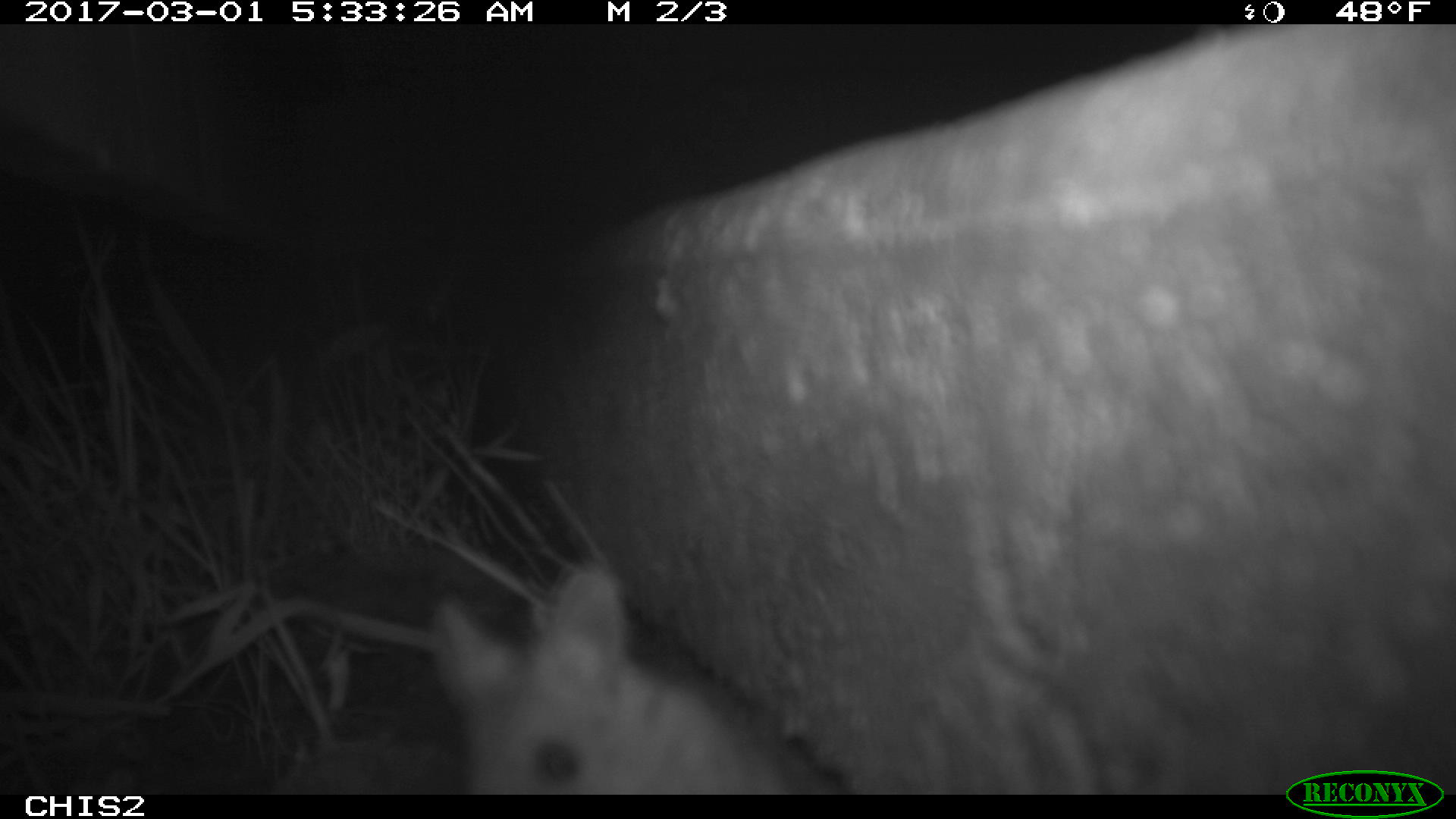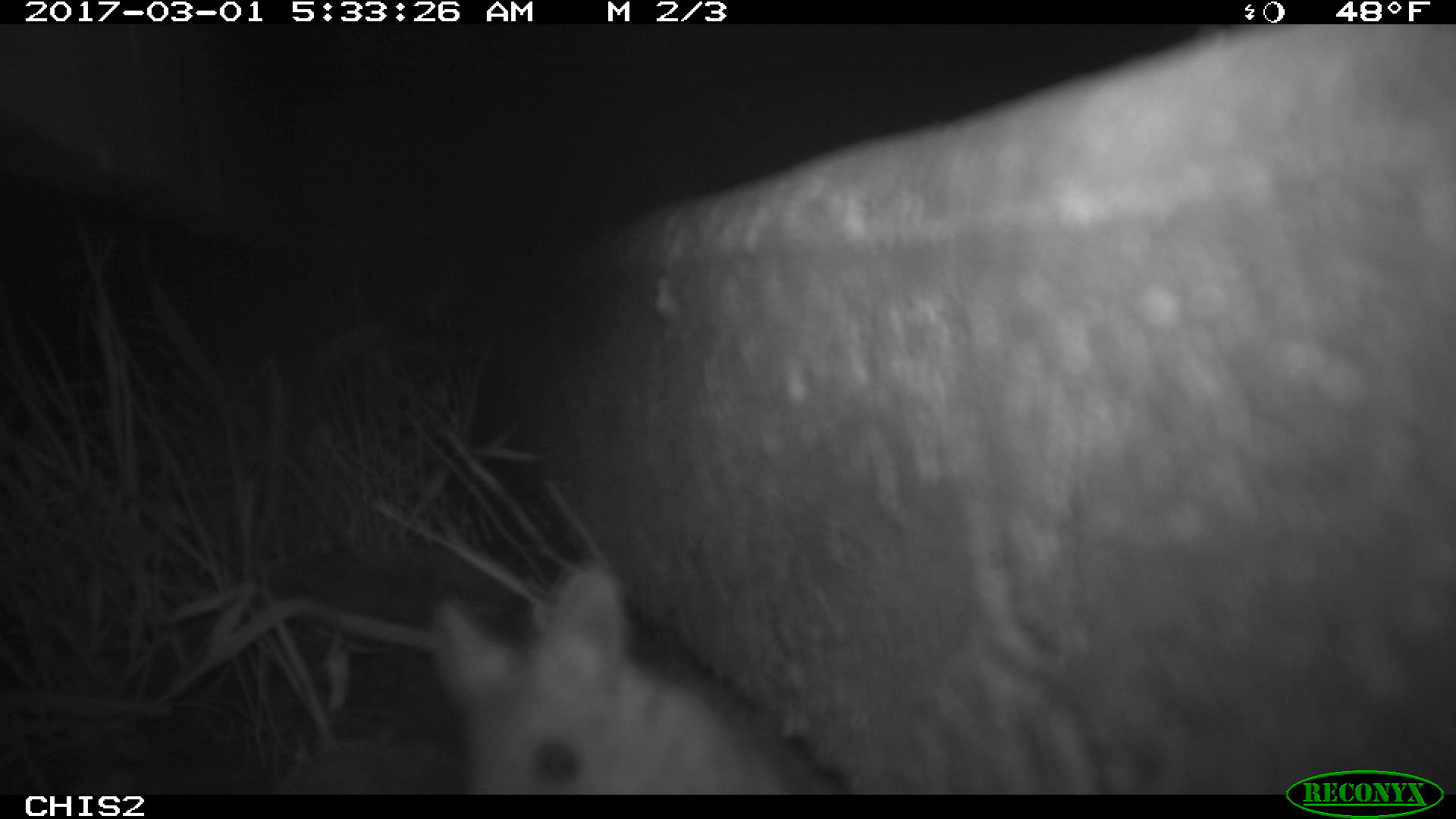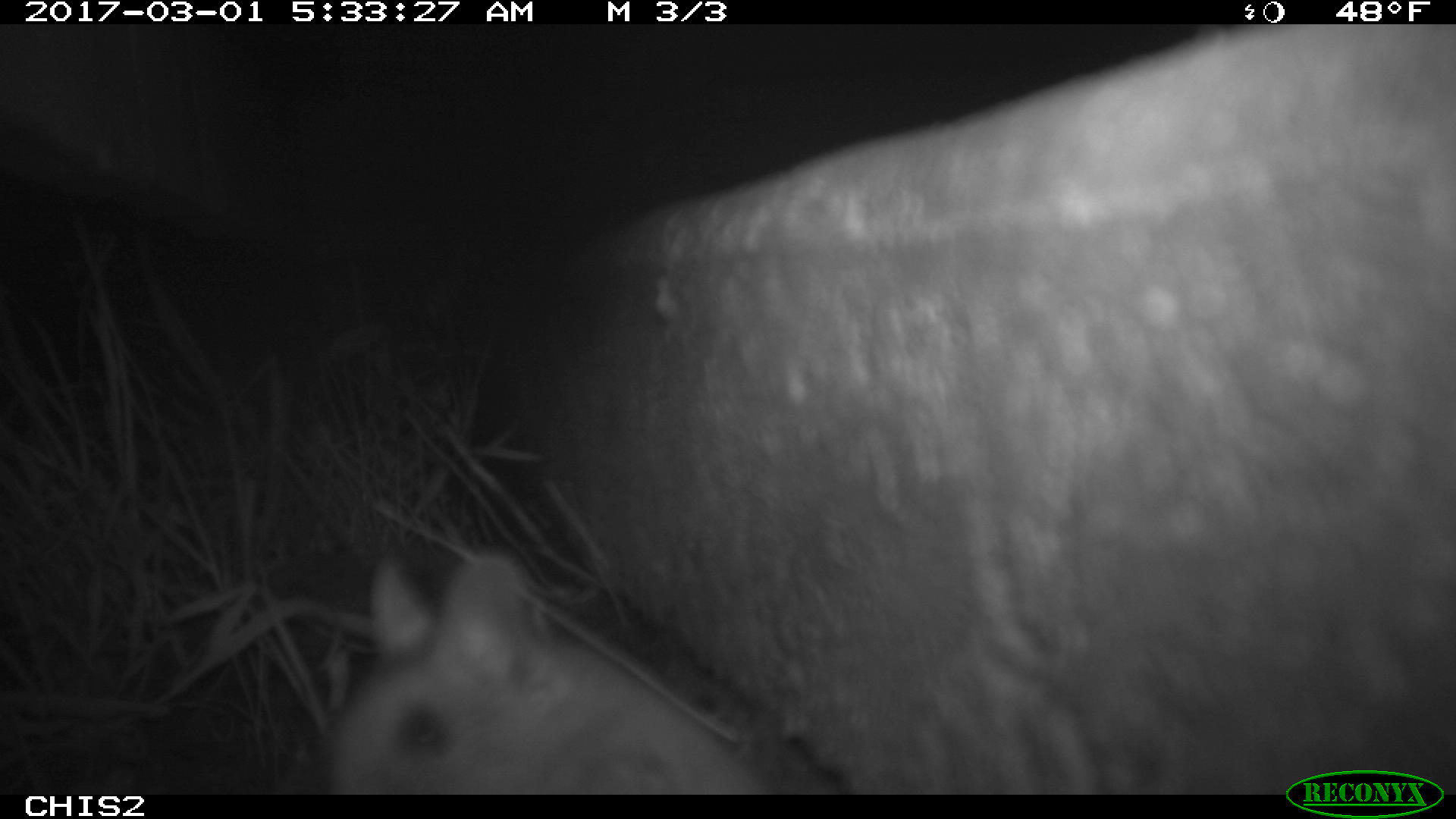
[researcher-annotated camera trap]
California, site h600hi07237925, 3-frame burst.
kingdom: Animalia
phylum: Chordata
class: Mammalia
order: Rodentia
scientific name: Rodentia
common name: rodent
Rodent (Rodentia).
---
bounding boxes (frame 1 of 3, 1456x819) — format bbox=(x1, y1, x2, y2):
rodent: bbox=(435, 560, 825, 793)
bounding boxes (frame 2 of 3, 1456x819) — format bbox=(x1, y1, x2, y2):
rodent: bbox=(436, 563, 825, 793)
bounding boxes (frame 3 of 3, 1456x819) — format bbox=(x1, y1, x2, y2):
rodent: bbox=(325, 544, 767, 790)